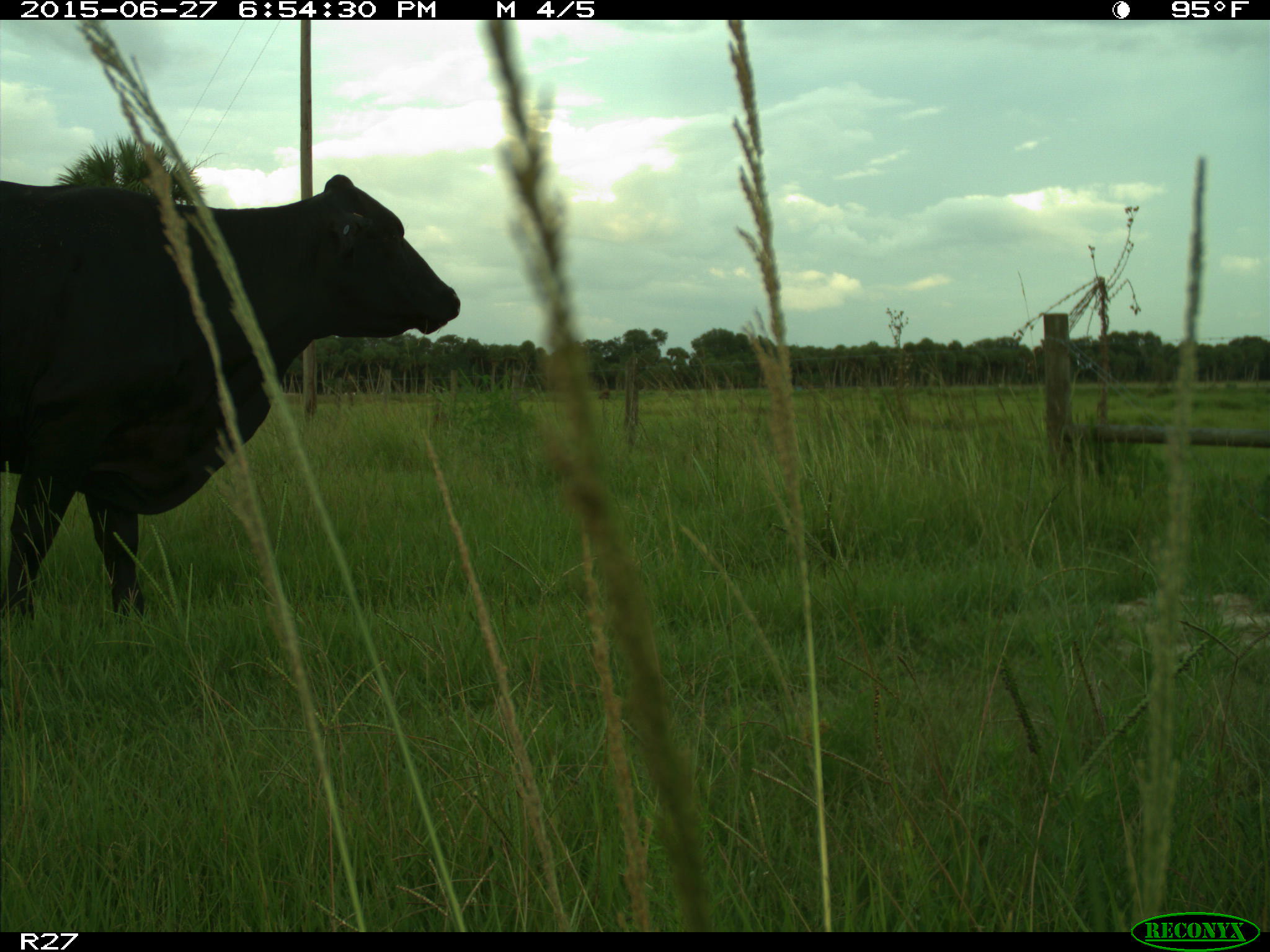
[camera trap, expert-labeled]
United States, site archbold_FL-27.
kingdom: Animalia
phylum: Chordata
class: Mammalia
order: Artiodactyla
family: Bovidae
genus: Bos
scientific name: Bos taurus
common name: domestic cow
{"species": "Bos taurus (domestic cow)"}